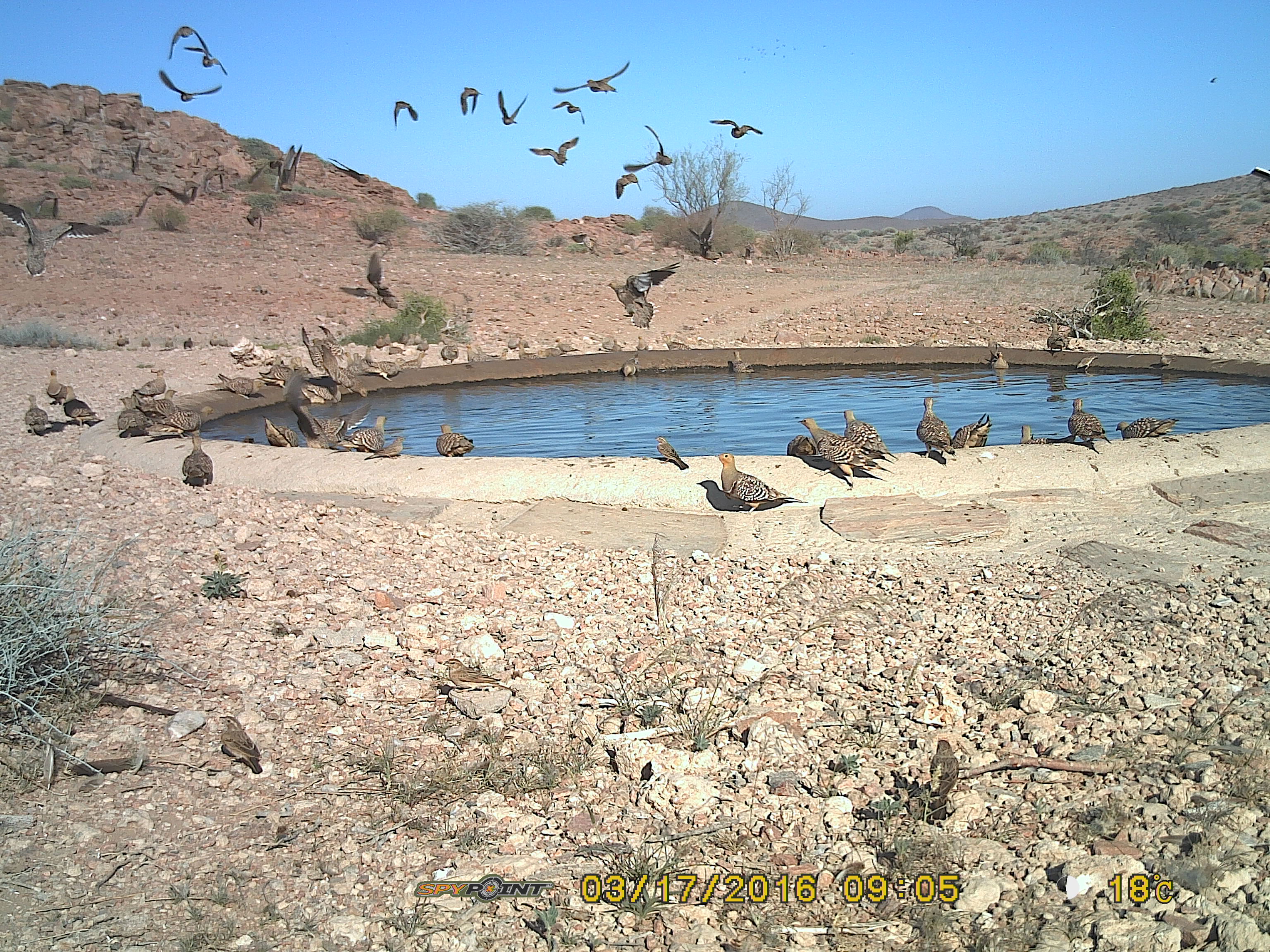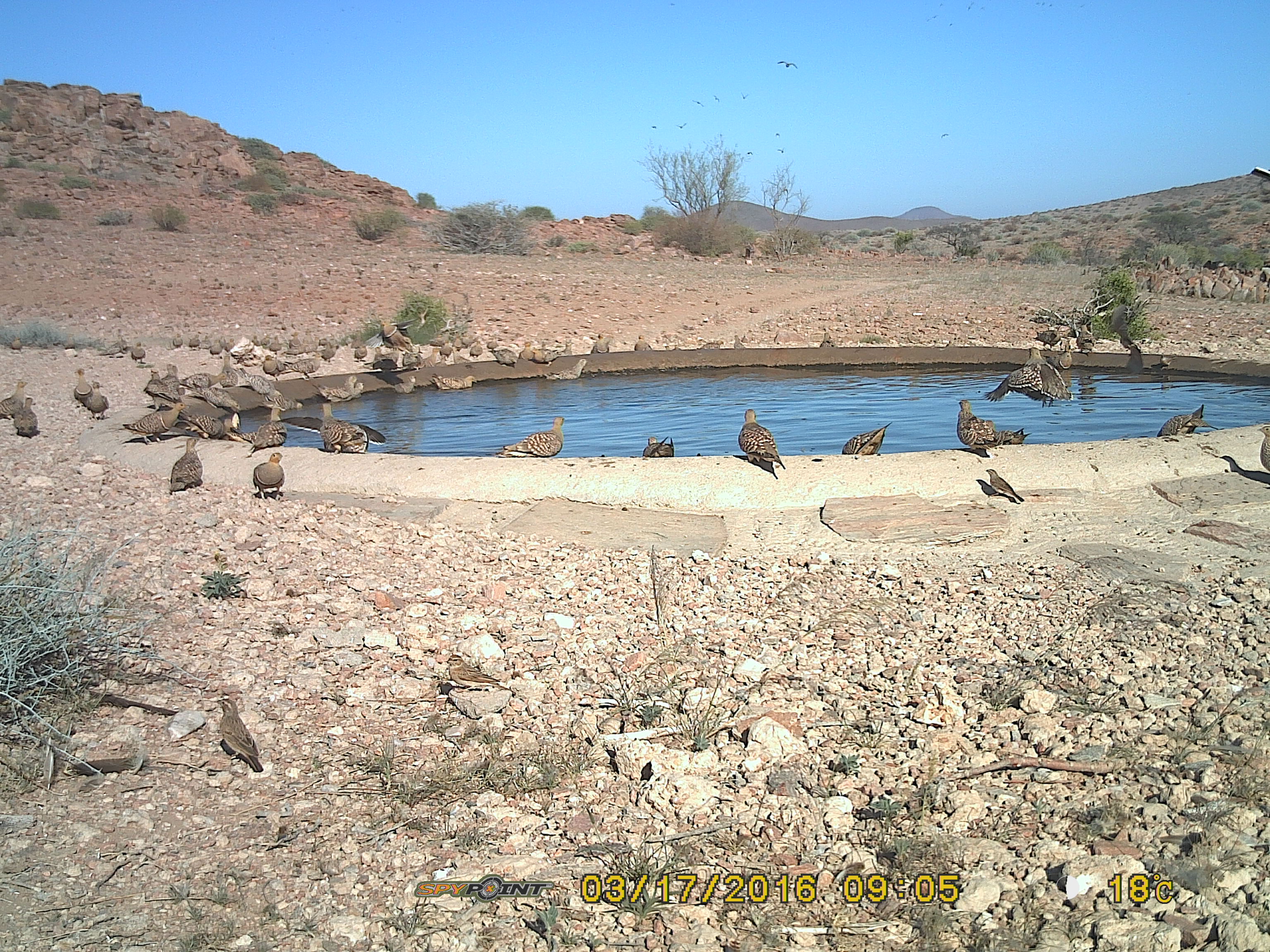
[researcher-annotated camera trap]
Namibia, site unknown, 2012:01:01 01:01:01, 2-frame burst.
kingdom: Animalia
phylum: Chordata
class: Aves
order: Pterocliformes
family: Pteroclidae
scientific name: Pteroclidae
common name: sandgrouse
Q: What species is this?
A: Pteroclidae (sandgrouse).